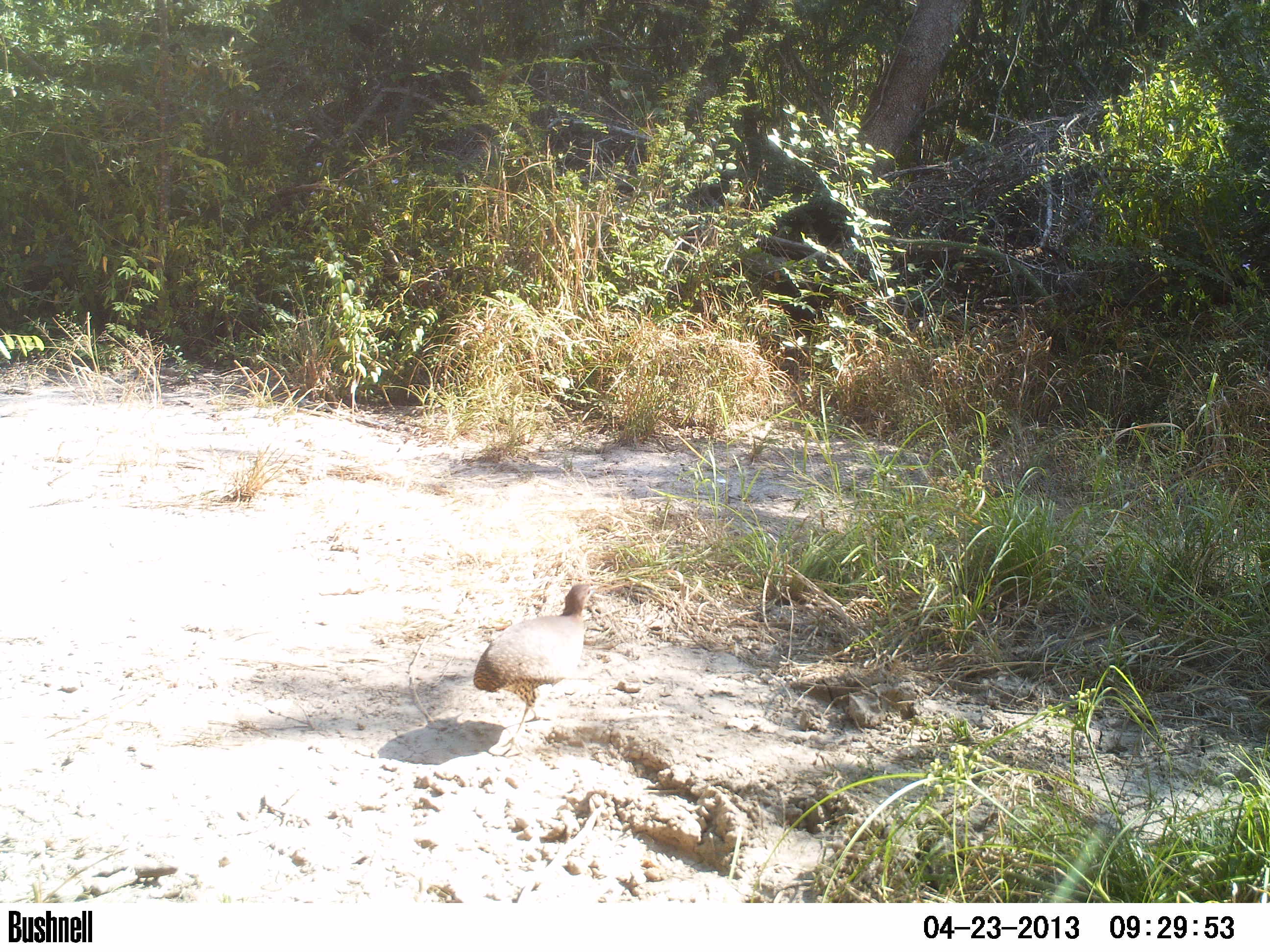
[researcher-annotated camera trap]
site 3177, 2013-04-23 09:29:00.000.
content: unidentified animal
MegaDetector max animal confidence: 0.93